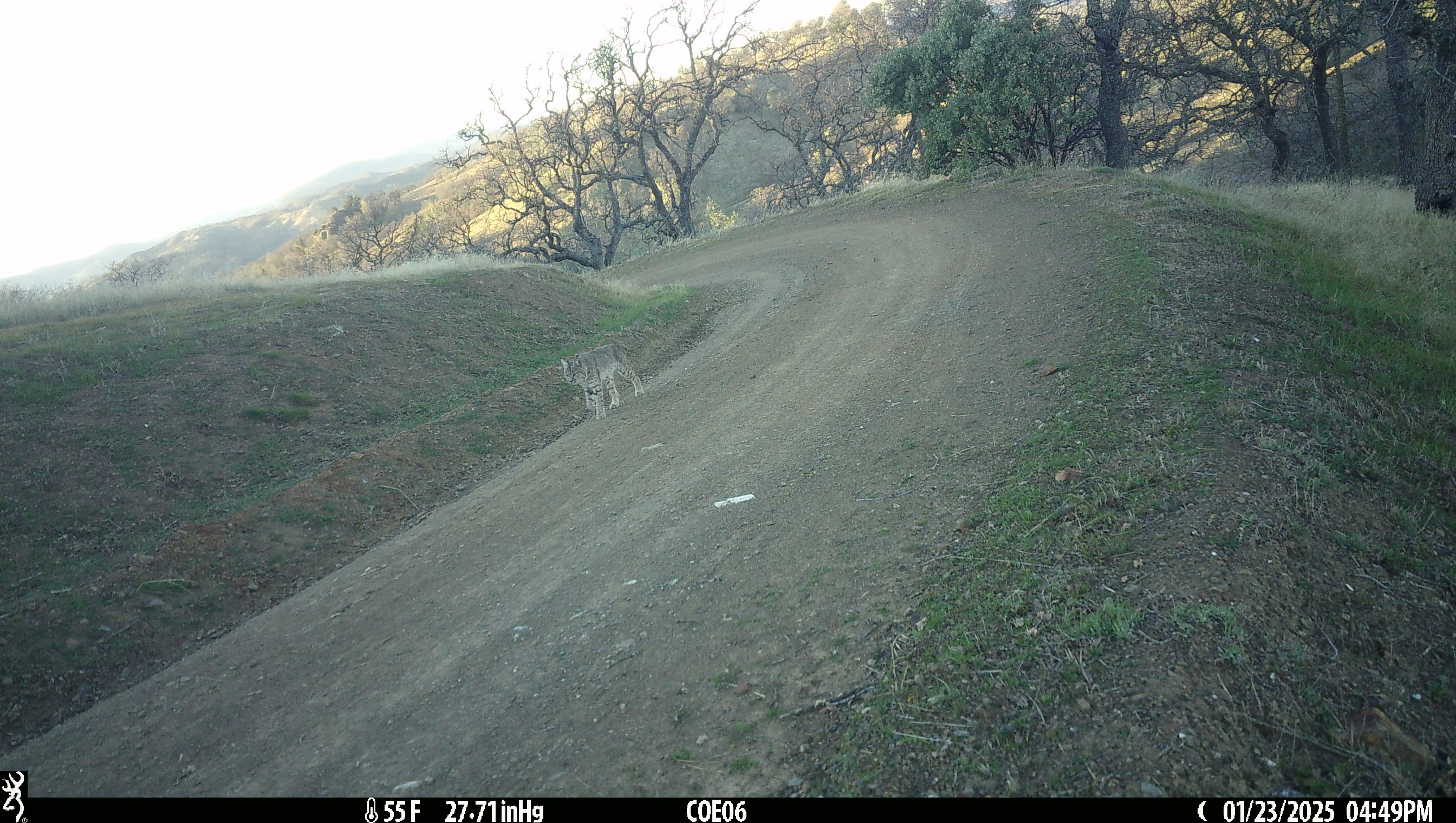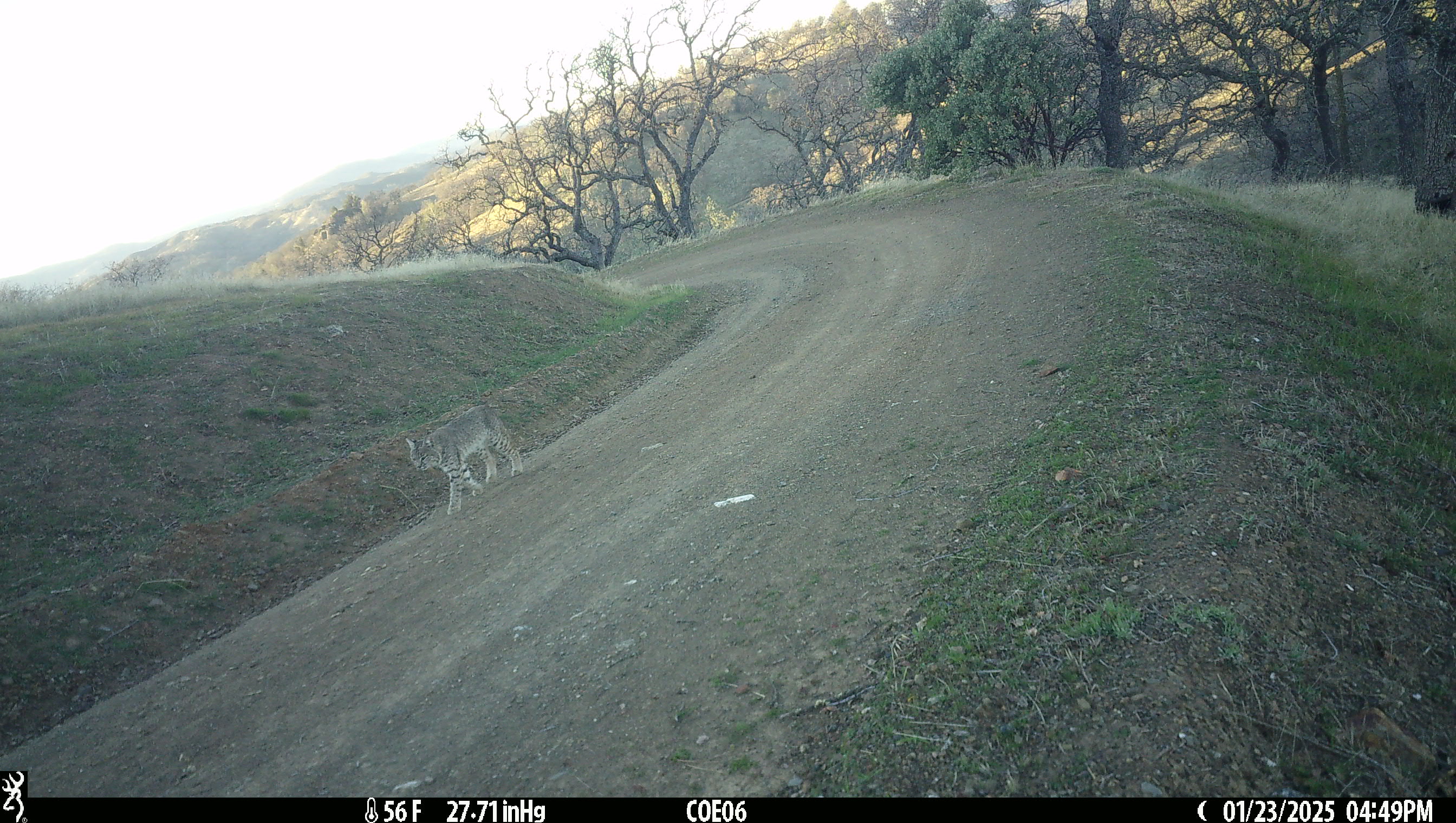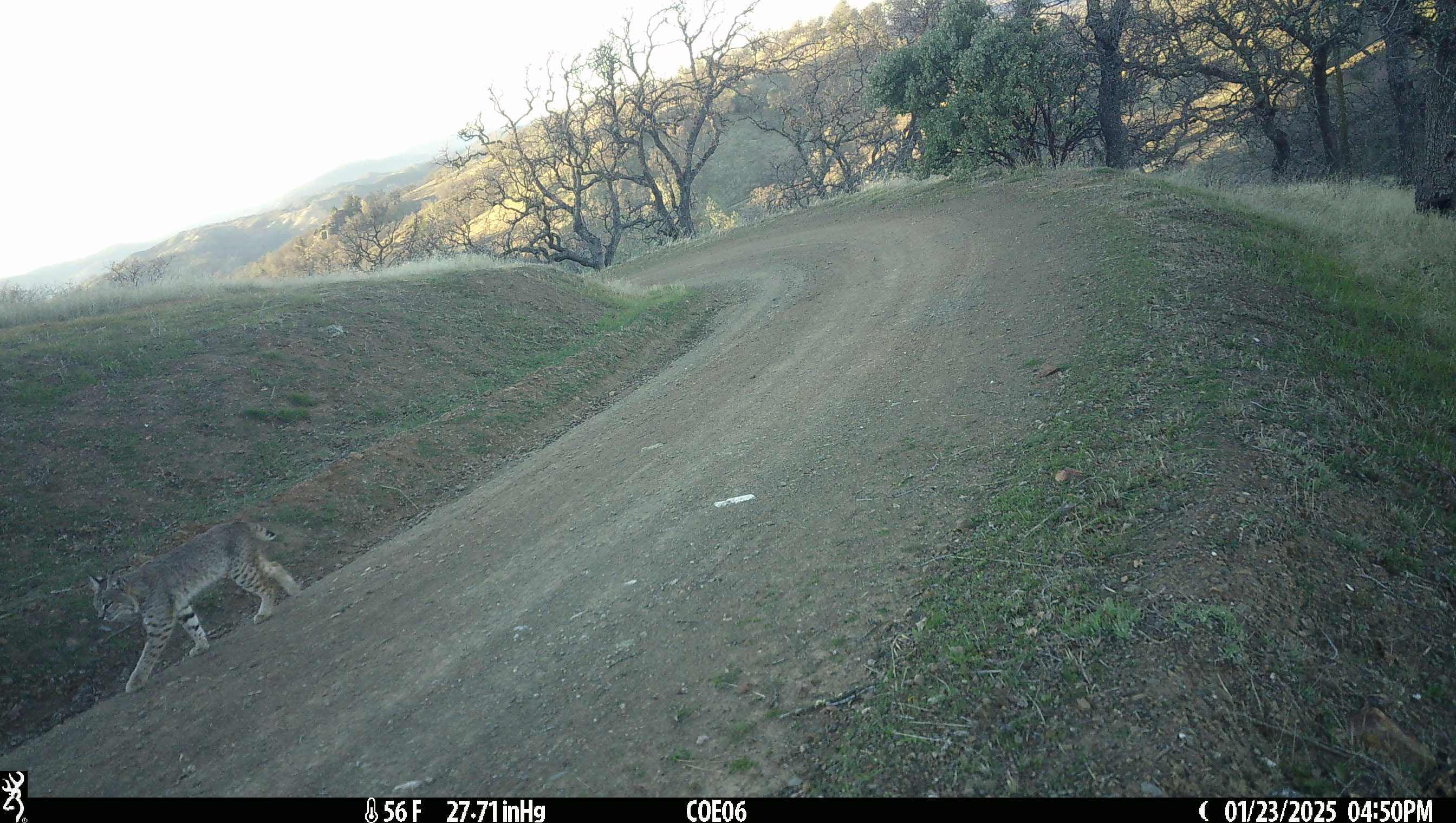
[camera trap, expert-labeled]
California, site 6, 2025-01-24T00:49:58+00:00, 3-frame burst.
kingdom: Animalia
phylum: Chordata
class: Mammalia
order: Carnivora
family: Felidae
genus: Lynx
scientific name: Lynx rufus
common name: bobcat